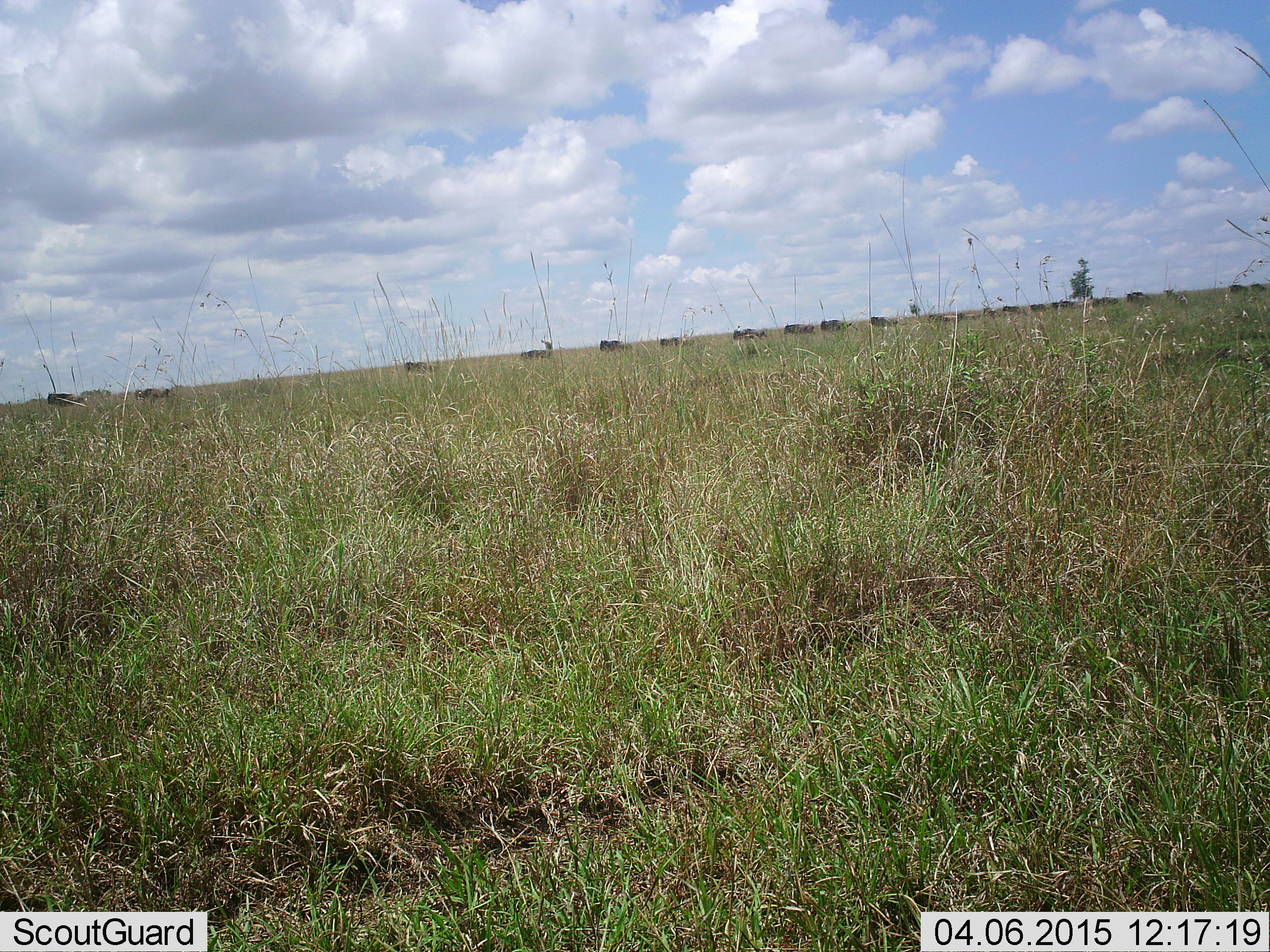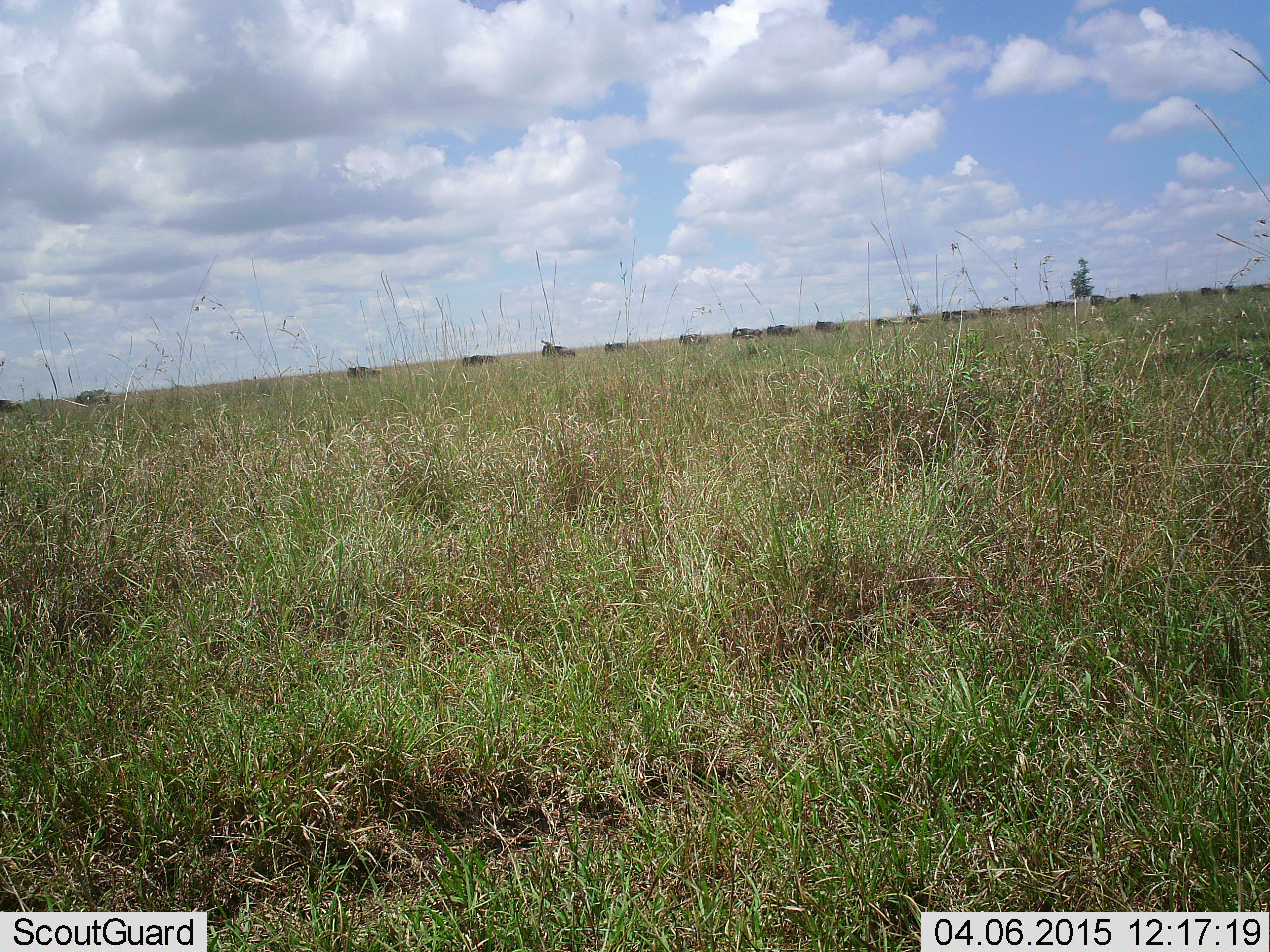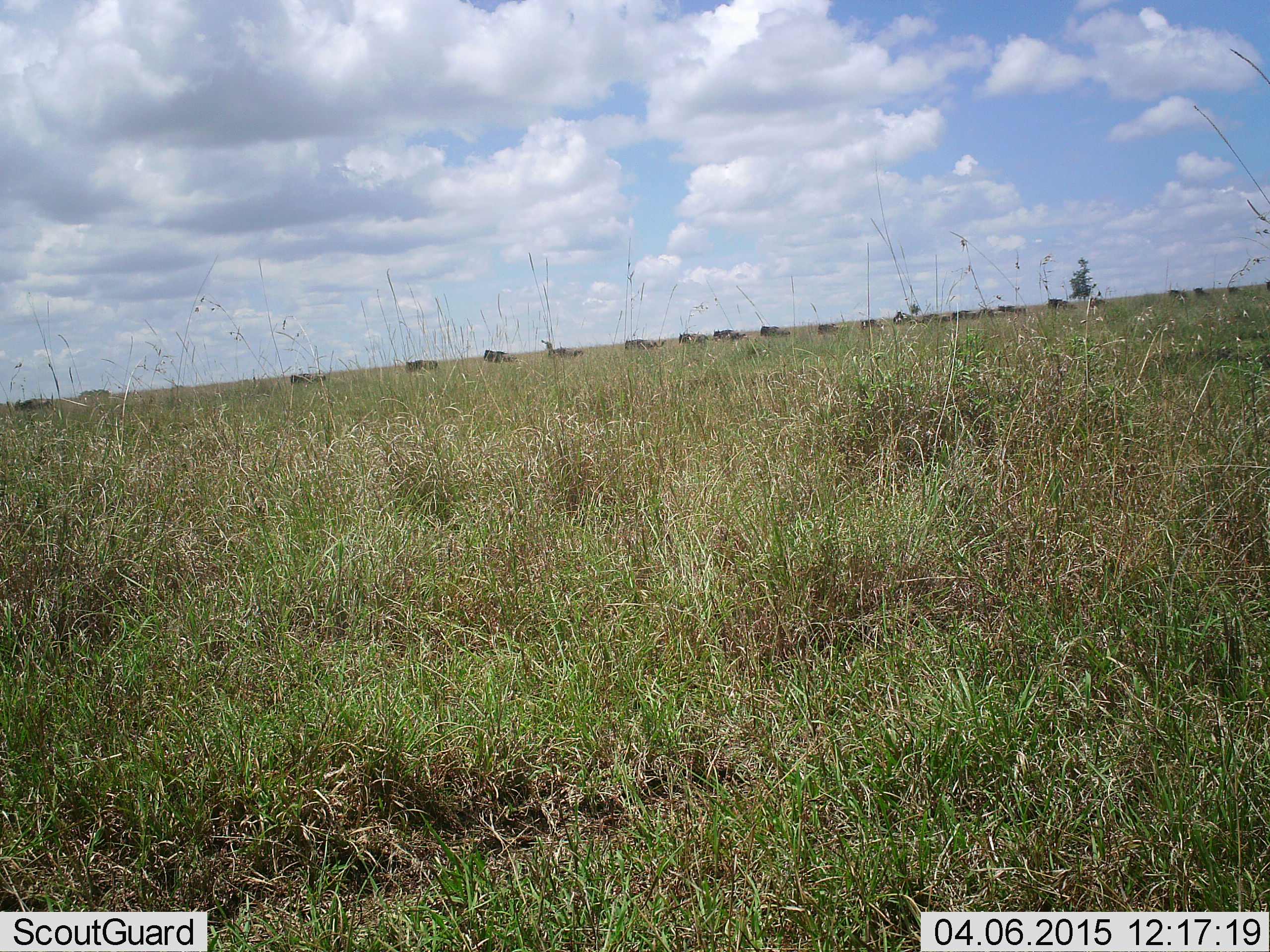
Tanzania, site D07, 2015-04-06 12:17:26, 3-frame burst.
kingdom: Animalia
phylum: Chordata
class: Mammalia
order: Artiodactyla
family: Bovidae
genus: Connochaetes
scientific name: Connochaetes taurinus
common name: blue wildebeest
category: wildebeest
Wildebeest (blue wildebeest) (Connochaetes taurinus), count 11-50. Behavior (volunteer vote fractions): standing 0%, resting 0%, moving 100%, interacting 0%. Young present (vote fraction): 0%. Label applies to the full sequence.